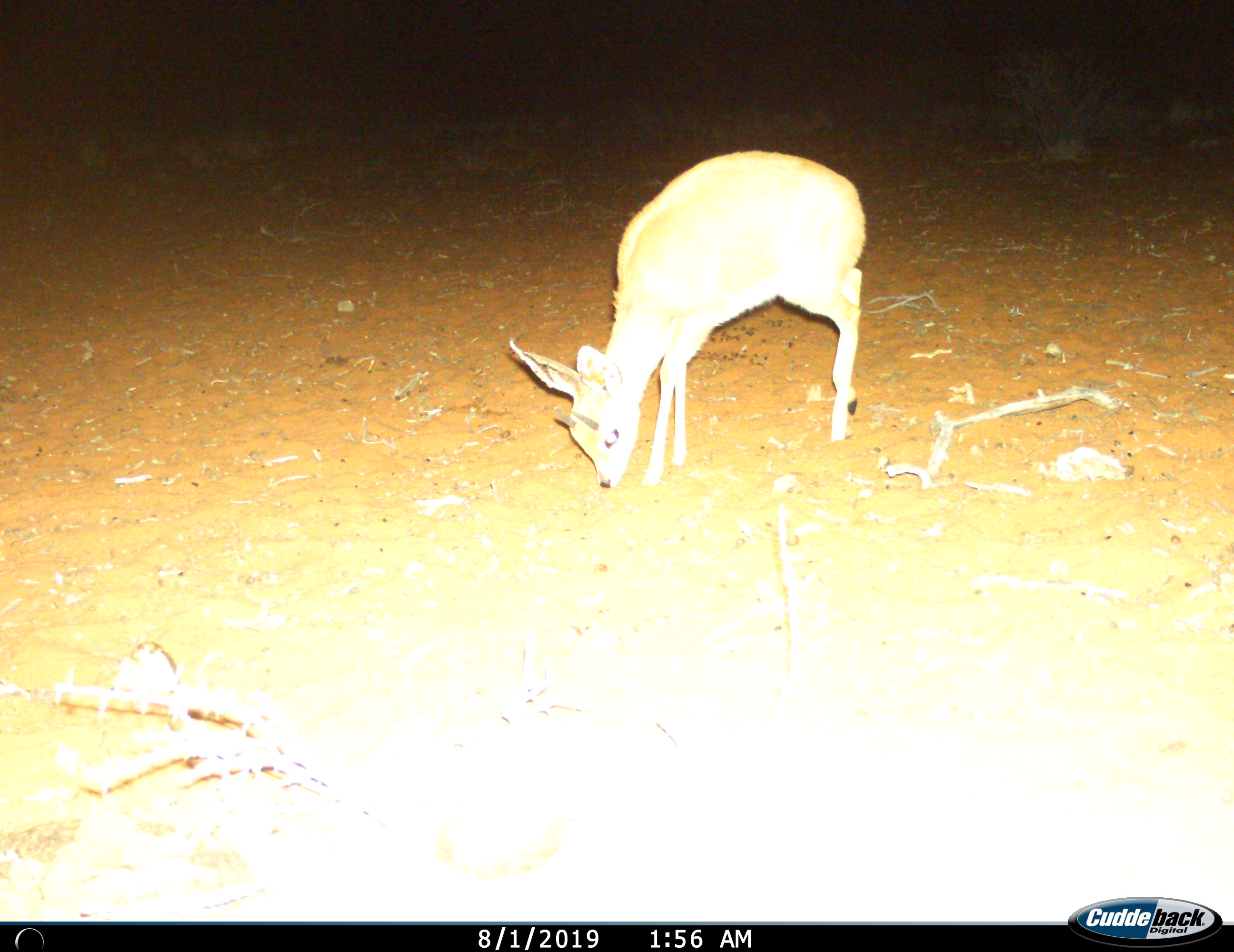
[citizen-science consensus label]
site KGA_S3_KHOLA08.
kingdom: Animalia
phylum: Chordata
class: Mammalia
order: Artiodactyla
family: Bovidae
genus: Raphicerus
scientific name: Raphicerus campestris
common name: steenbok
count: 1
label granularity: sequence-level